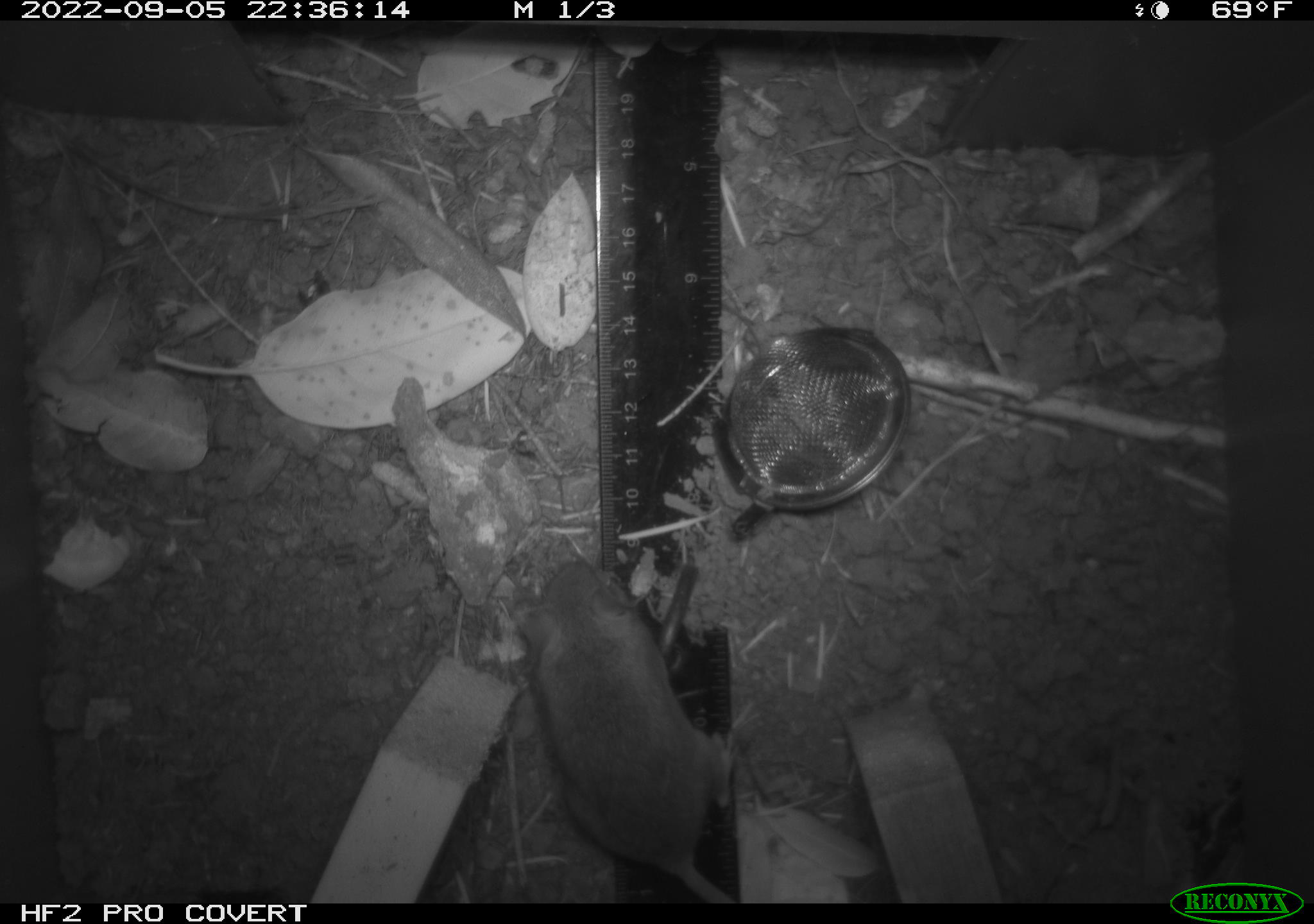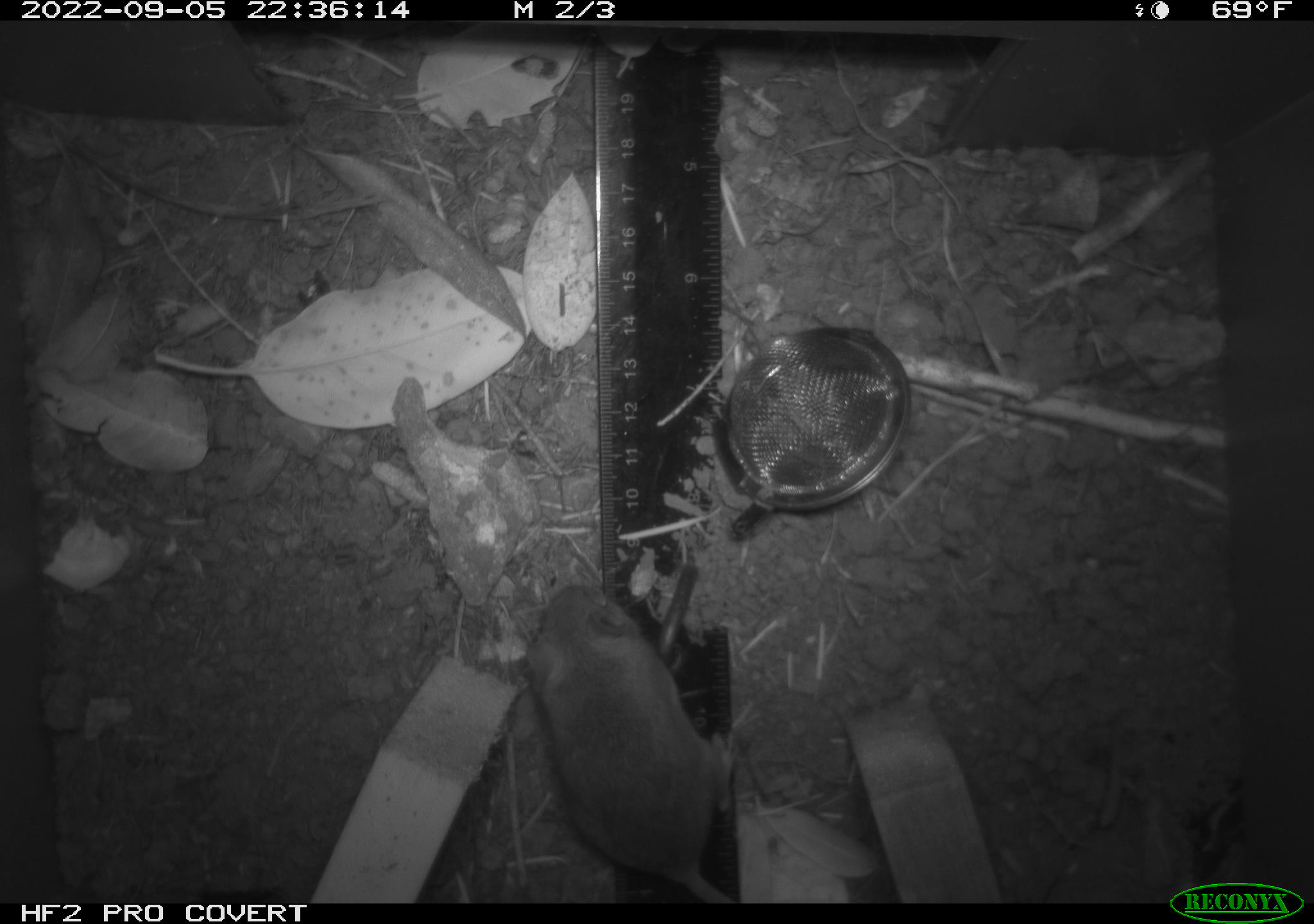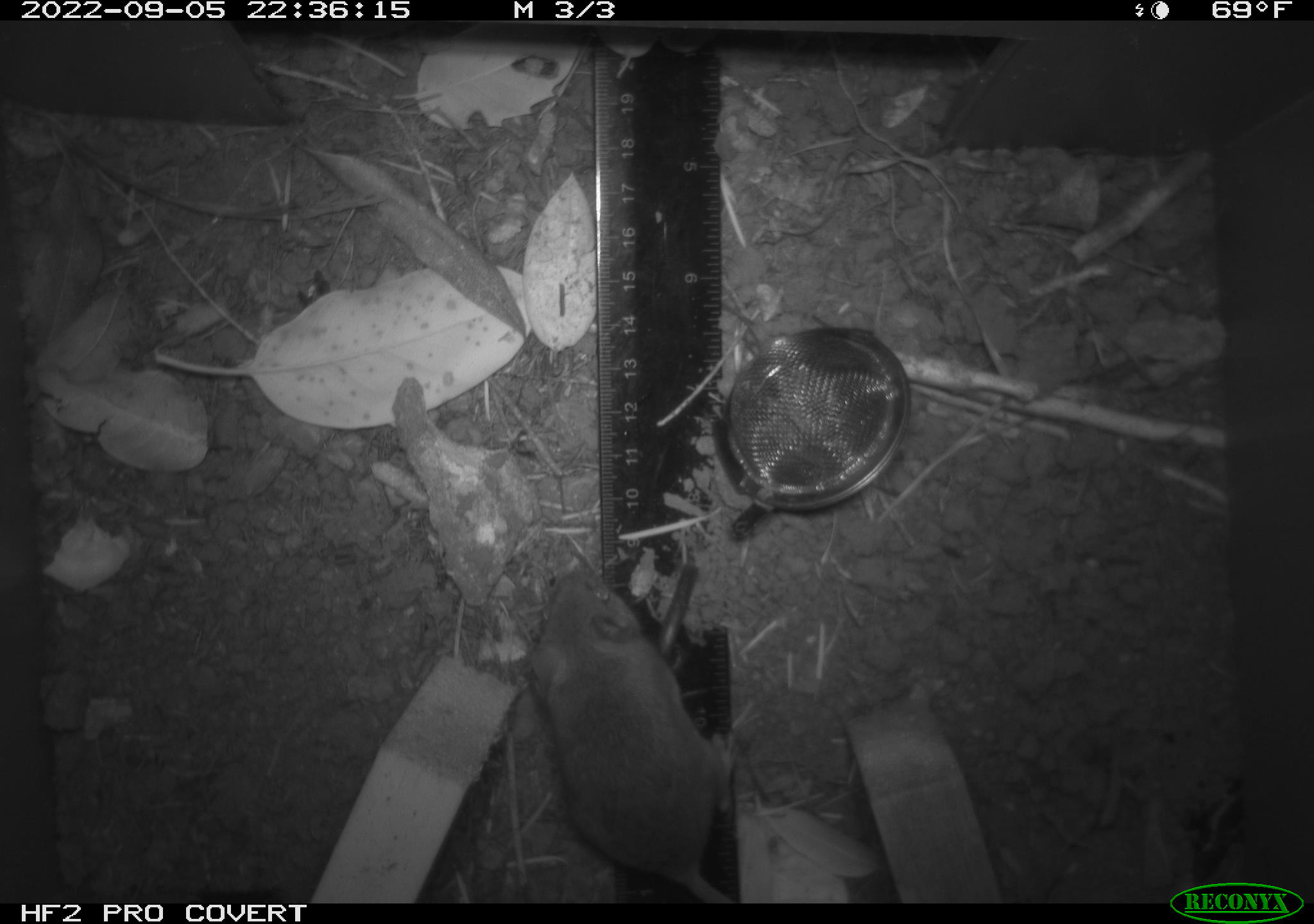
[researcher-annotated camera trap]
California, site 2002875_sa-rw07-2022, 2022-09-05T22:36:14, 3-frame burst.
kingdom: Animalia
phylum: Chordata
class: Mammalia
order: Rodentia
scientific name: Rodentia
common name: mouse species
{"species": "mouse species (Rodentia)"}